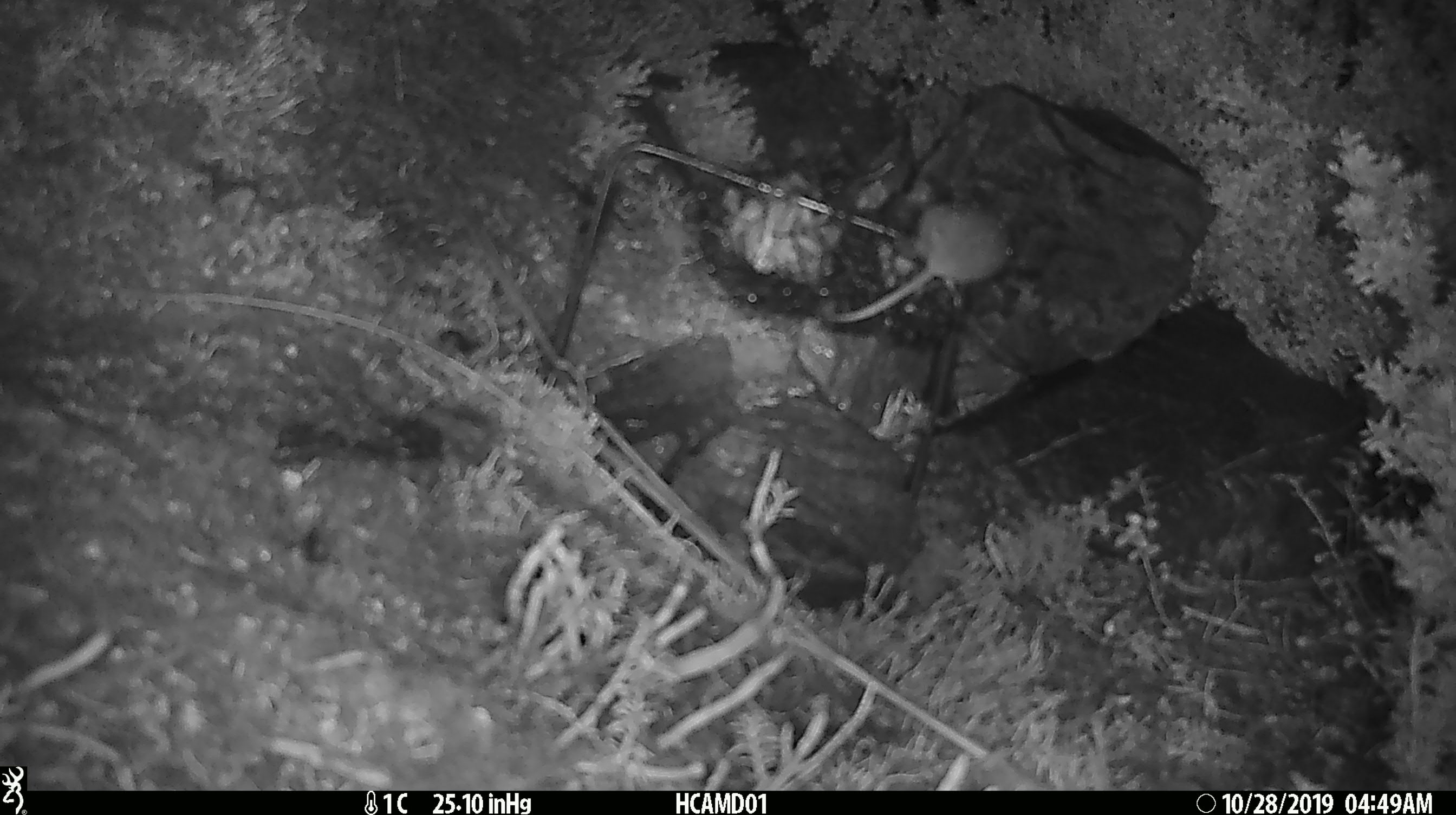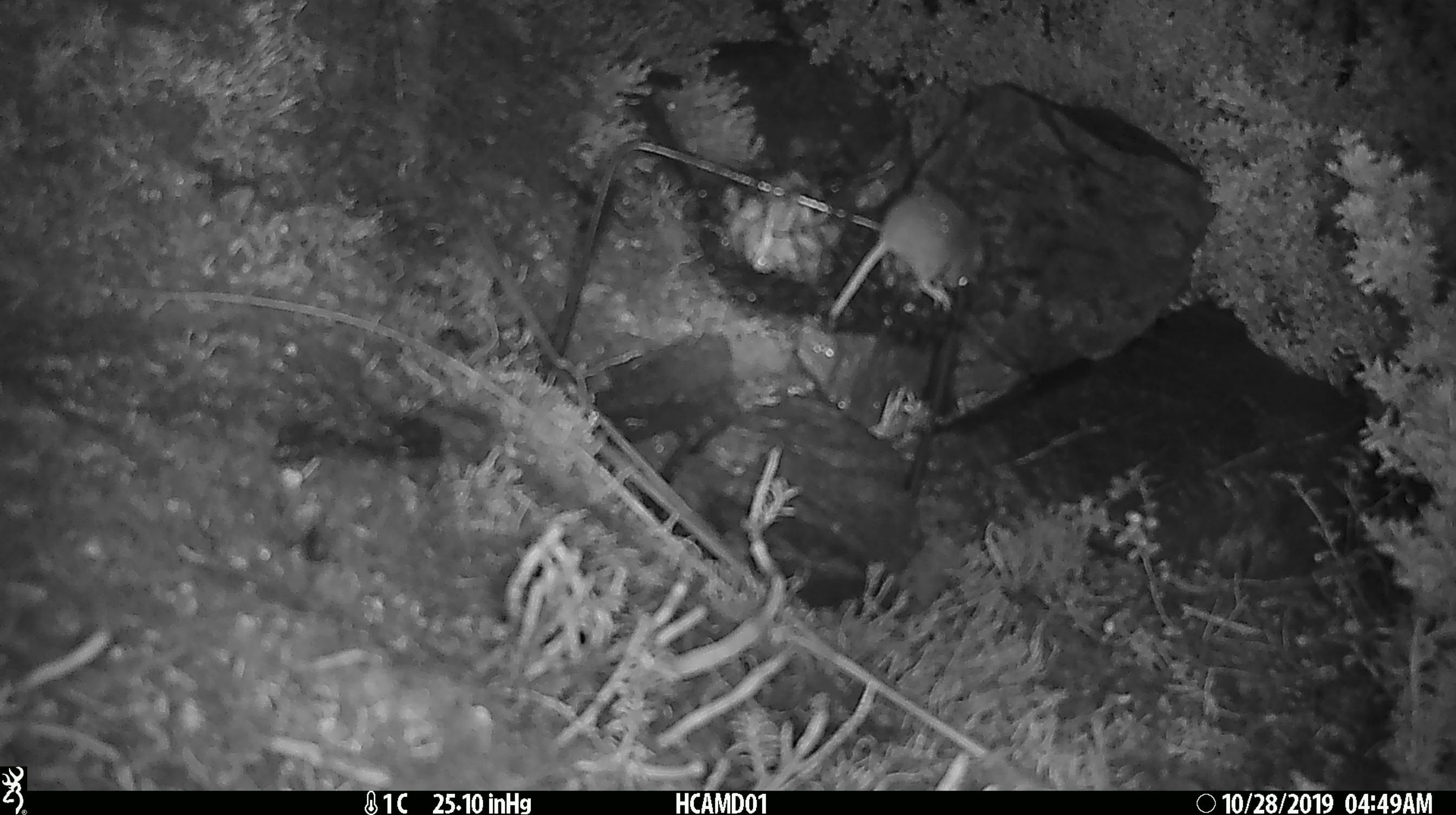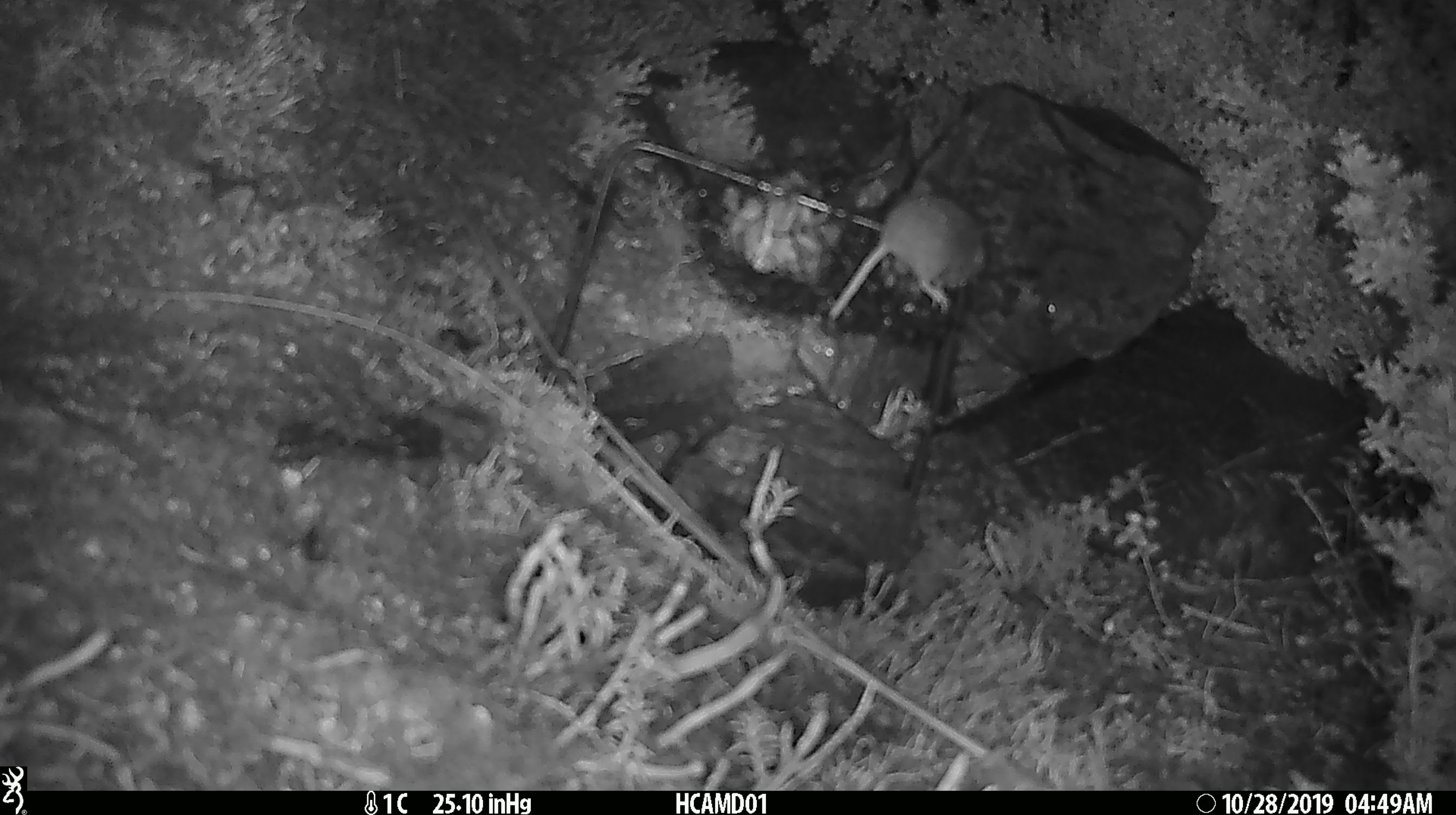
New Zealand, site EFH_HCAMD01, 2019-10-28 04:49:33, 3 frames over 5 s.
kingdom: Animalia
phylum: Chordata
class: Mammalia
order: Rodentia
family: Muridae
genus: Mus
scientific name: Mus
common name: mouse